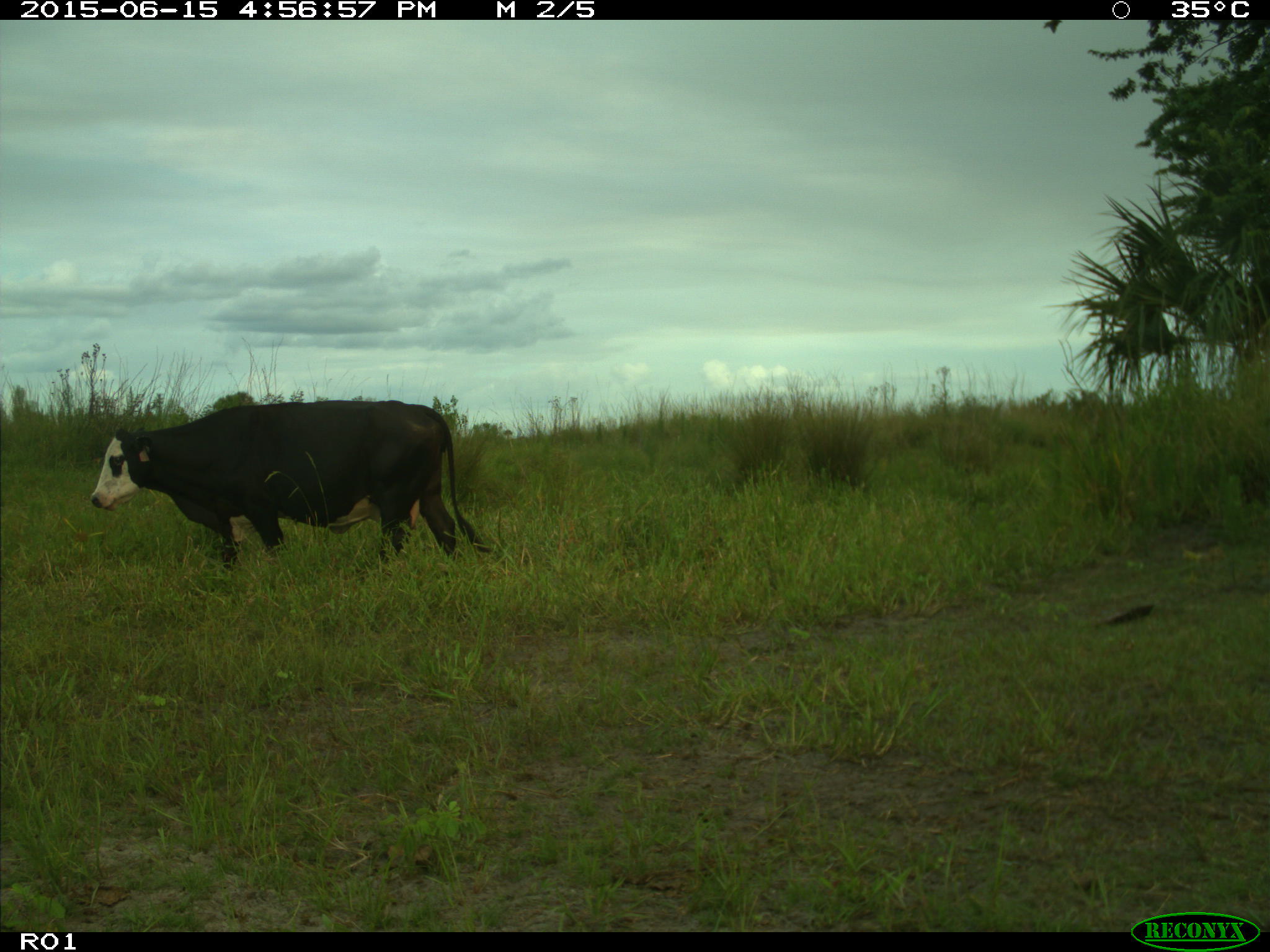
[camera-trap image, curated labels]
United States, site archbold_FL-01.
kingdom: Animalia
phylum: Chordata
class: Mammalia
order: Artiodactyla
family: Bovidae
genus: Bos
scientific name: Bos taurus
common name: domestic cow